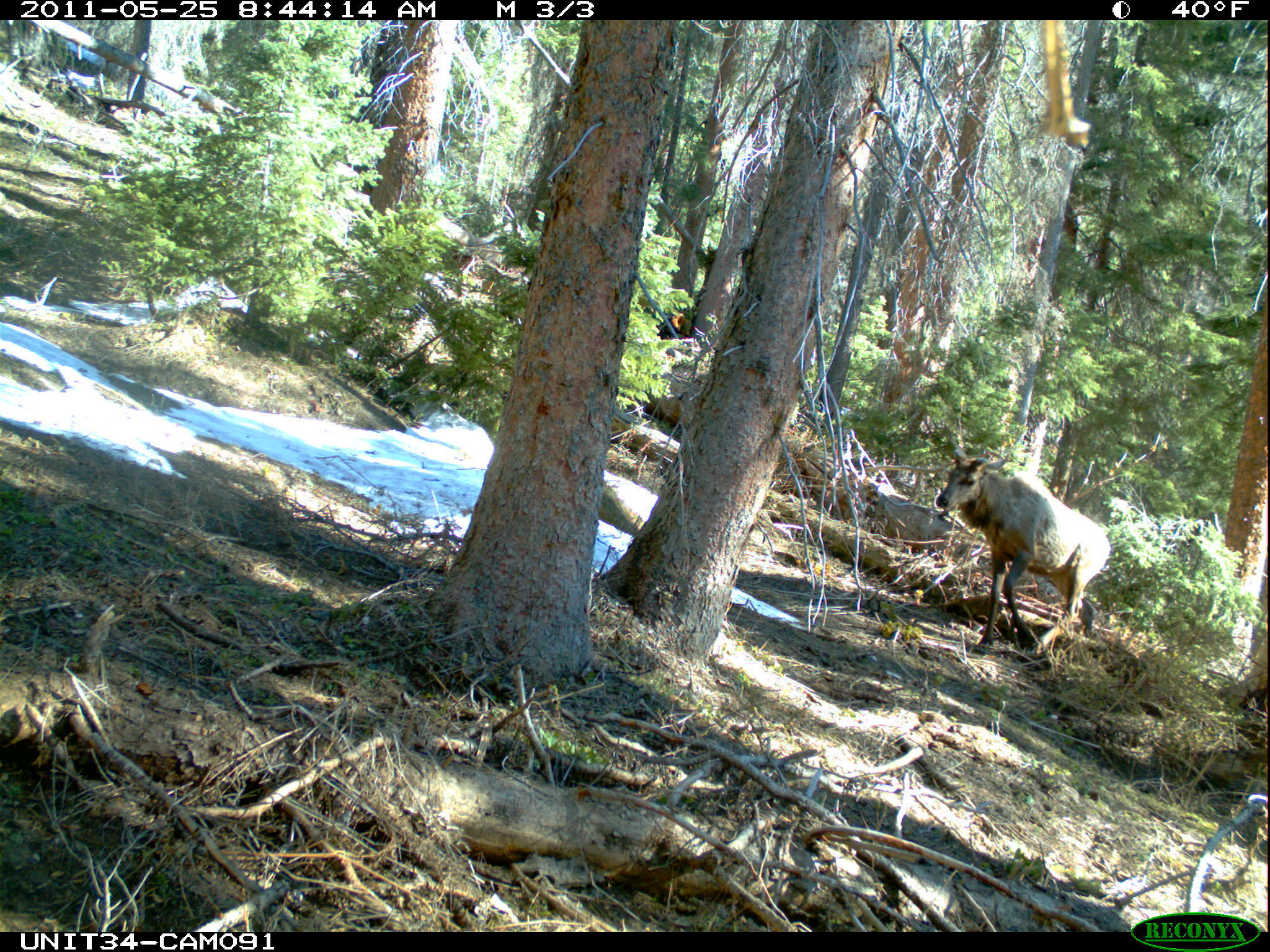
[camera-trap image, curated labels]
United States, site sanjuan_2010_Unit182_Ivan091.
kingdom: Animalia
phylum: Chordata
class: Mammalia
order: Artiodactyla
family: Cervidae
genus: Cervus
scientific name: Cervus elaphus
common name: red deer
Cervus elaphus (red deer).